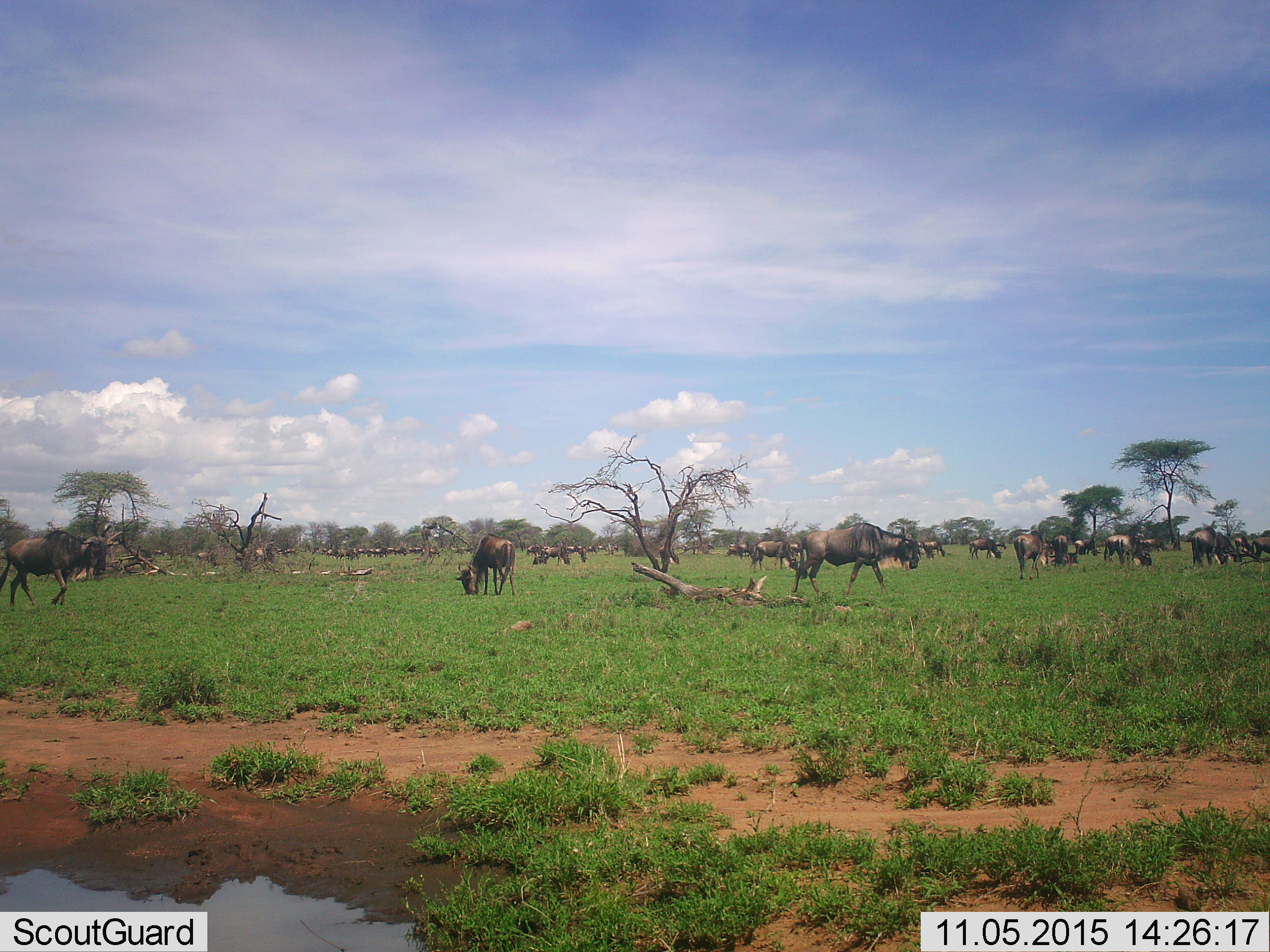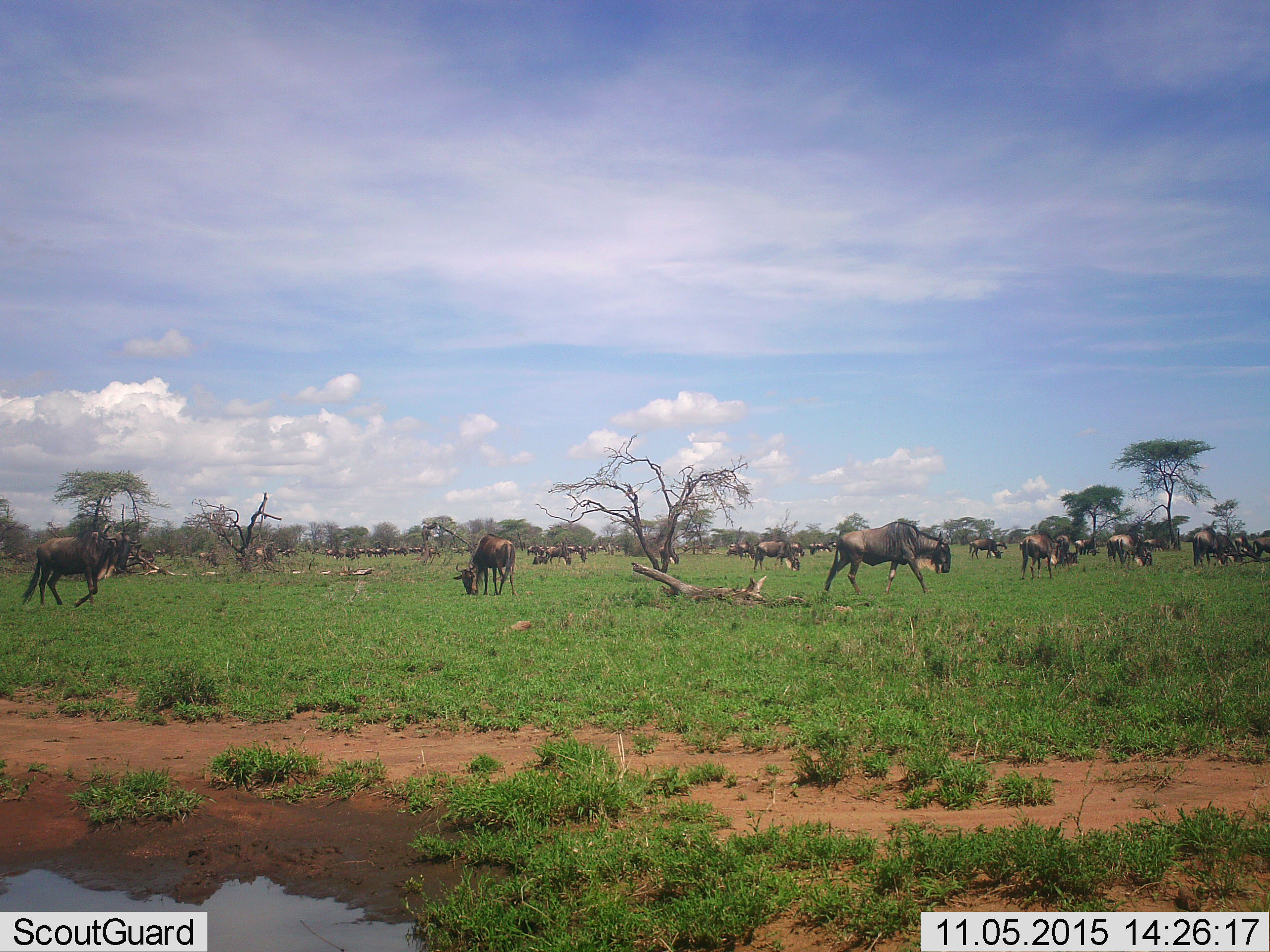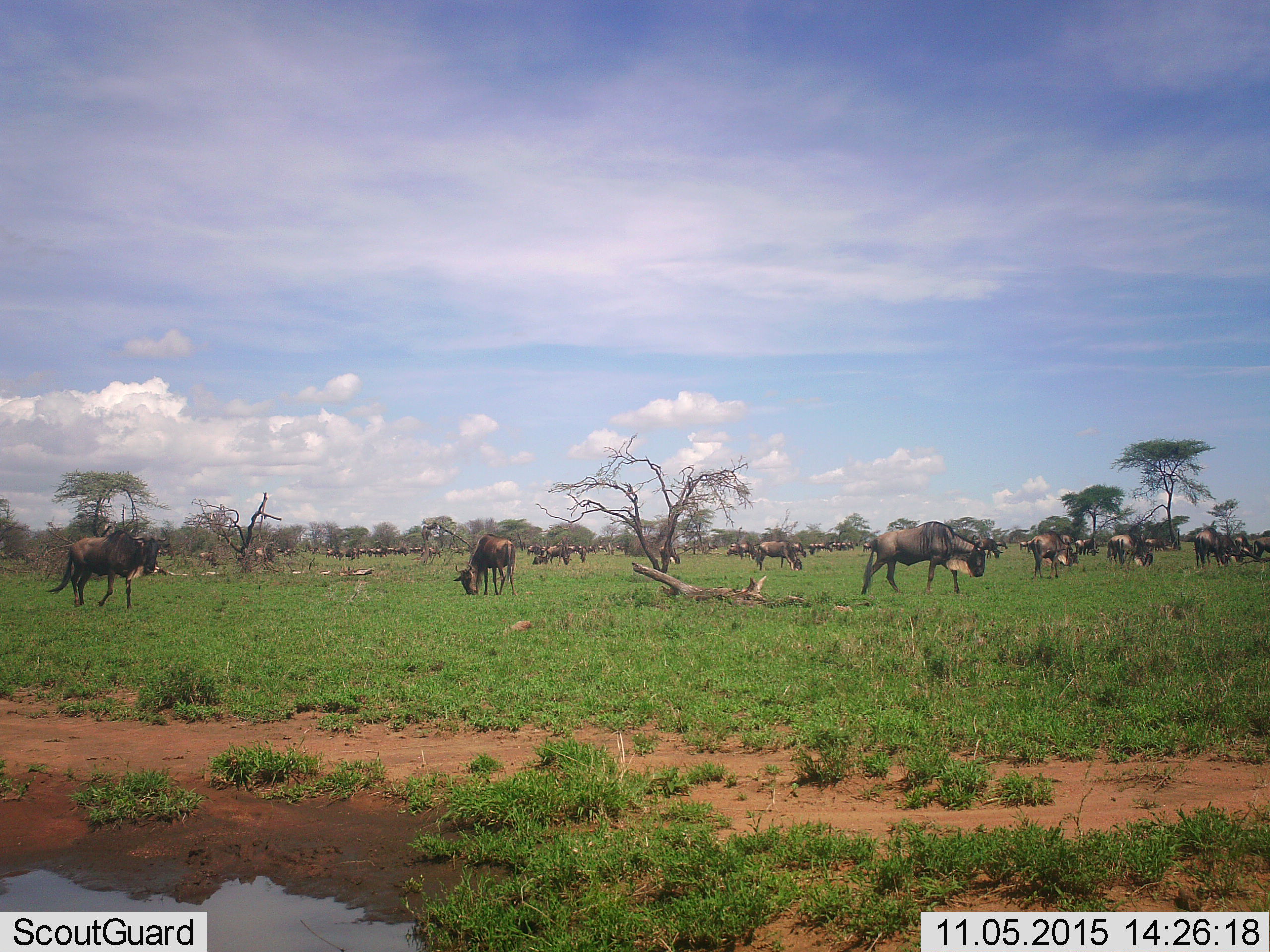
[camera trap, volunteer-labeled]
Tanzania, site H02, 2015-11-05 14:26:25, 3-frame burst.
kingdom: Animalia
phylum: Chordata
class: Mammalia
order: Artiodactyla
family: Bovidae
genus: Connochaetes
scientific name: Connochaetes taurinus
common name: blue wildebeest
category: wildebeest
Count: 11-50.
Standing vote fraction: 60%.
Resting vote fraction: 10%.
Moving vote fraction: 90%.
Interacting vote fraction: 10%.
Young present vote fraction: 10%.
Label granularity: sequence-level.